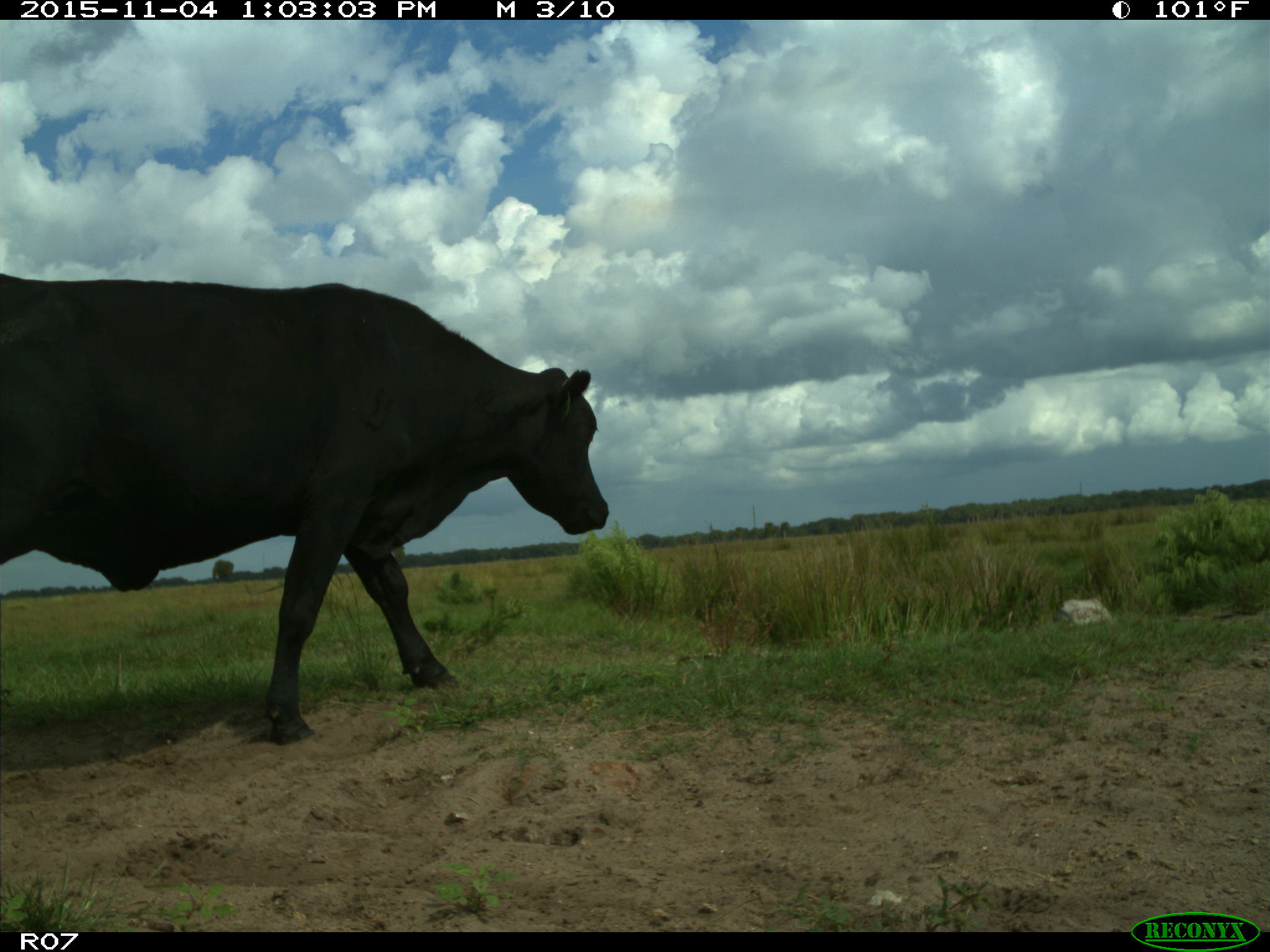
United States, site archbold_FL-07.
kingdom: Animalia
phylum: Chordata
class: Mammalia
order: Artiodactyla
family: Bovidae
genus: Bos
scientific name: Bos taurus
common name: domestic cow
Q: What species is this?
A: Bos taurus (domestic cow).